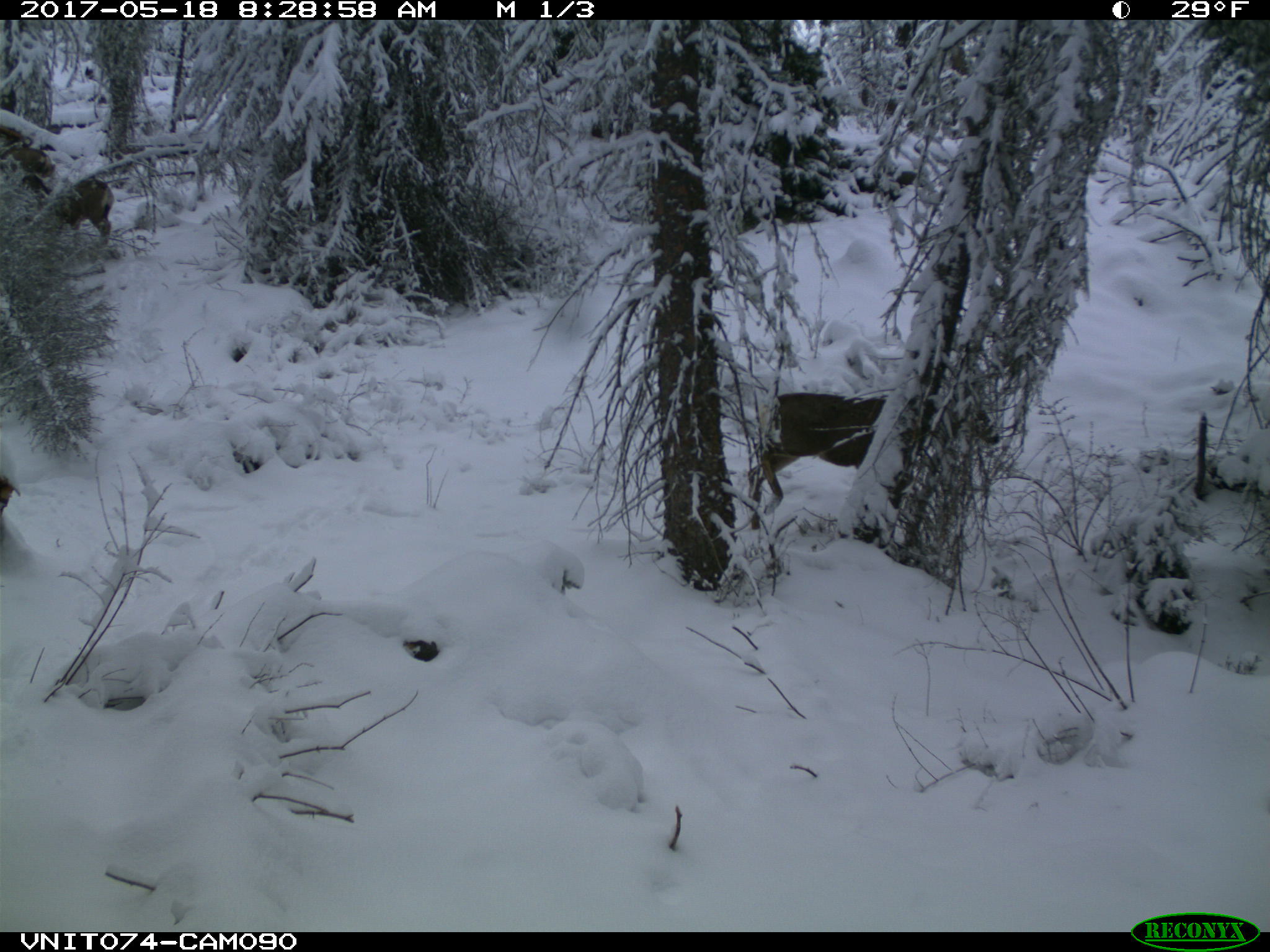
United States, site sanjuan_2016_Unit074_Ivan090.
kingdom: Animalia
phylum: Chordata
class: Mammalia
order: Artiodactyla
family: Cervidae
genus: Odocoileus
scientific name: Odocoileus hemionus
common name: mule deer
Odocoileus hemionus (mule deer).